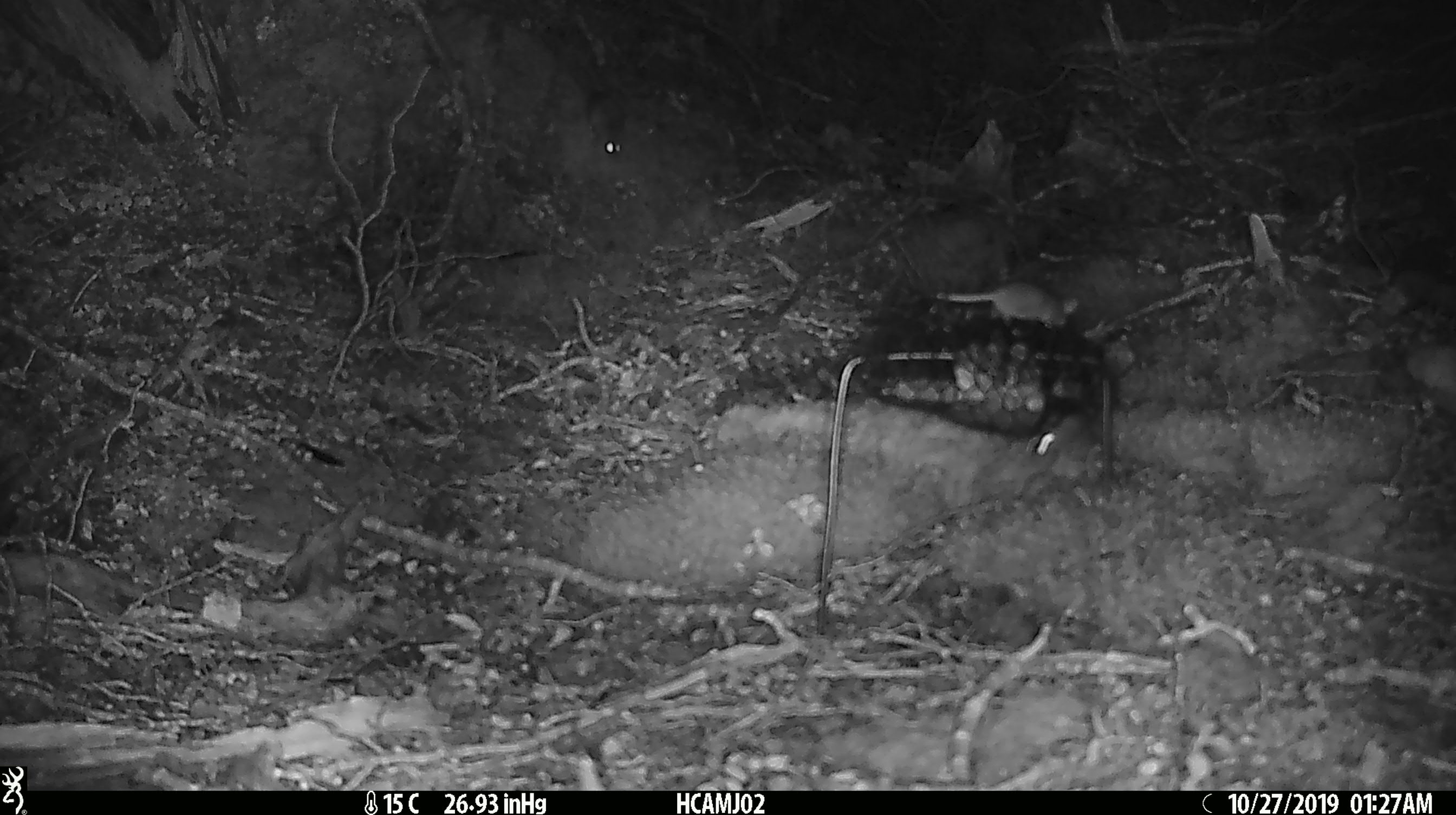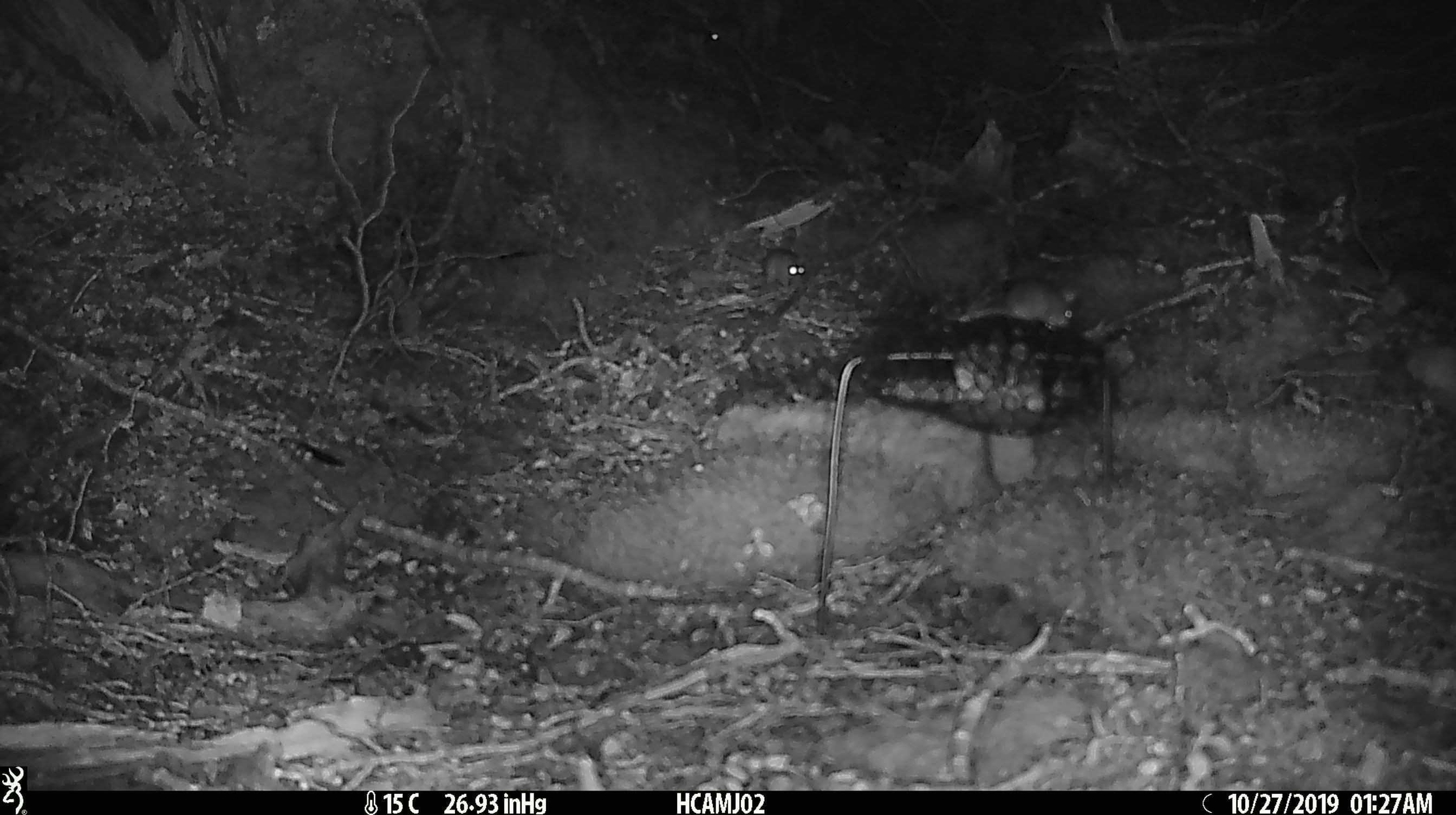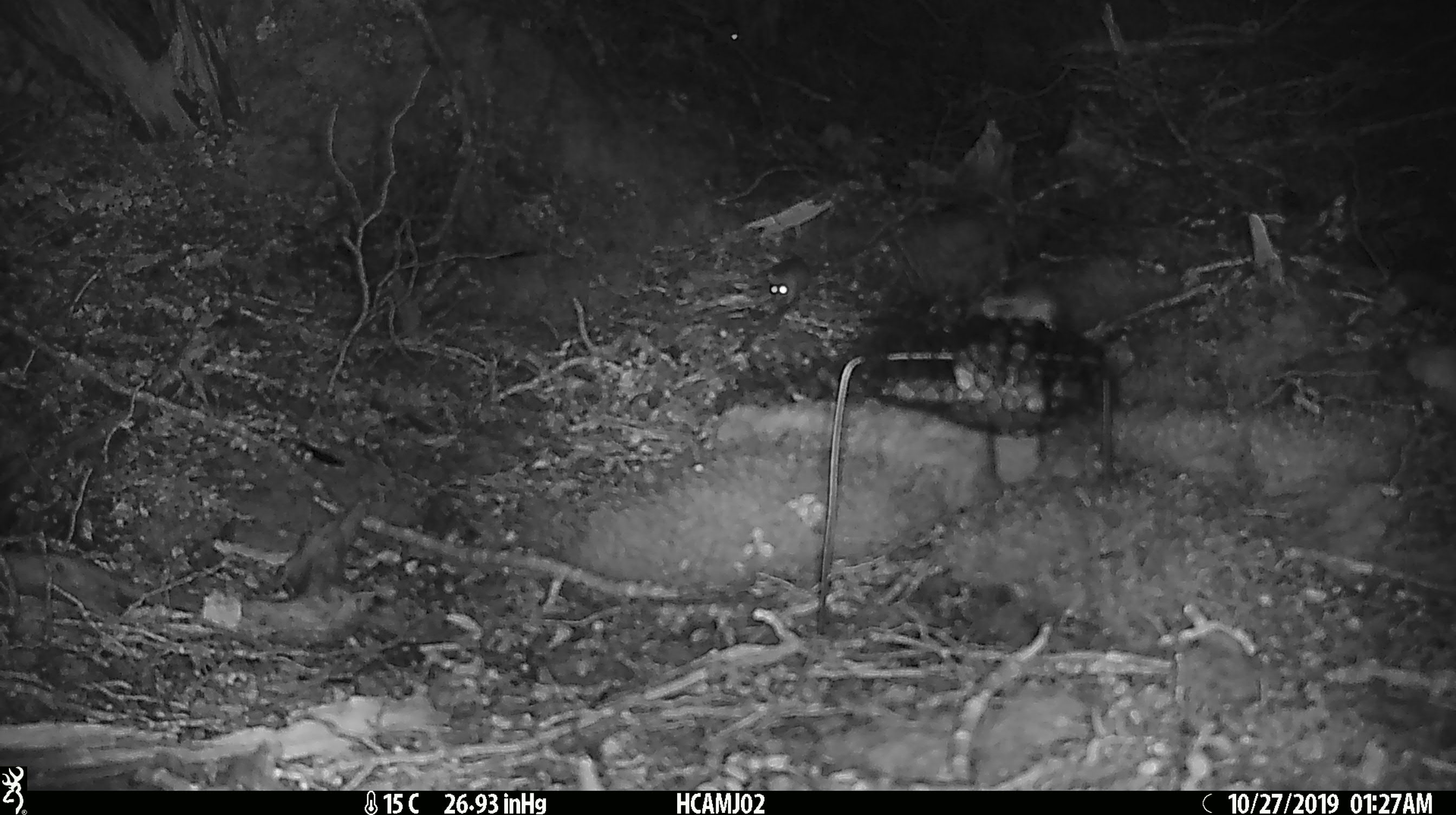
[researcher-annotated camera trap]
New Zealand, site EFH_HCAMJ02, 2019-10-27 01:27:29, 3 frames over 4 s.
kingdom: Animalia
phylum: Chordata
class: Mammalia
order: Rodentia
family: Muridae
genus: Mus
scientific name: Mus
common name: mouse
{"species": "mouse (Mus)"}